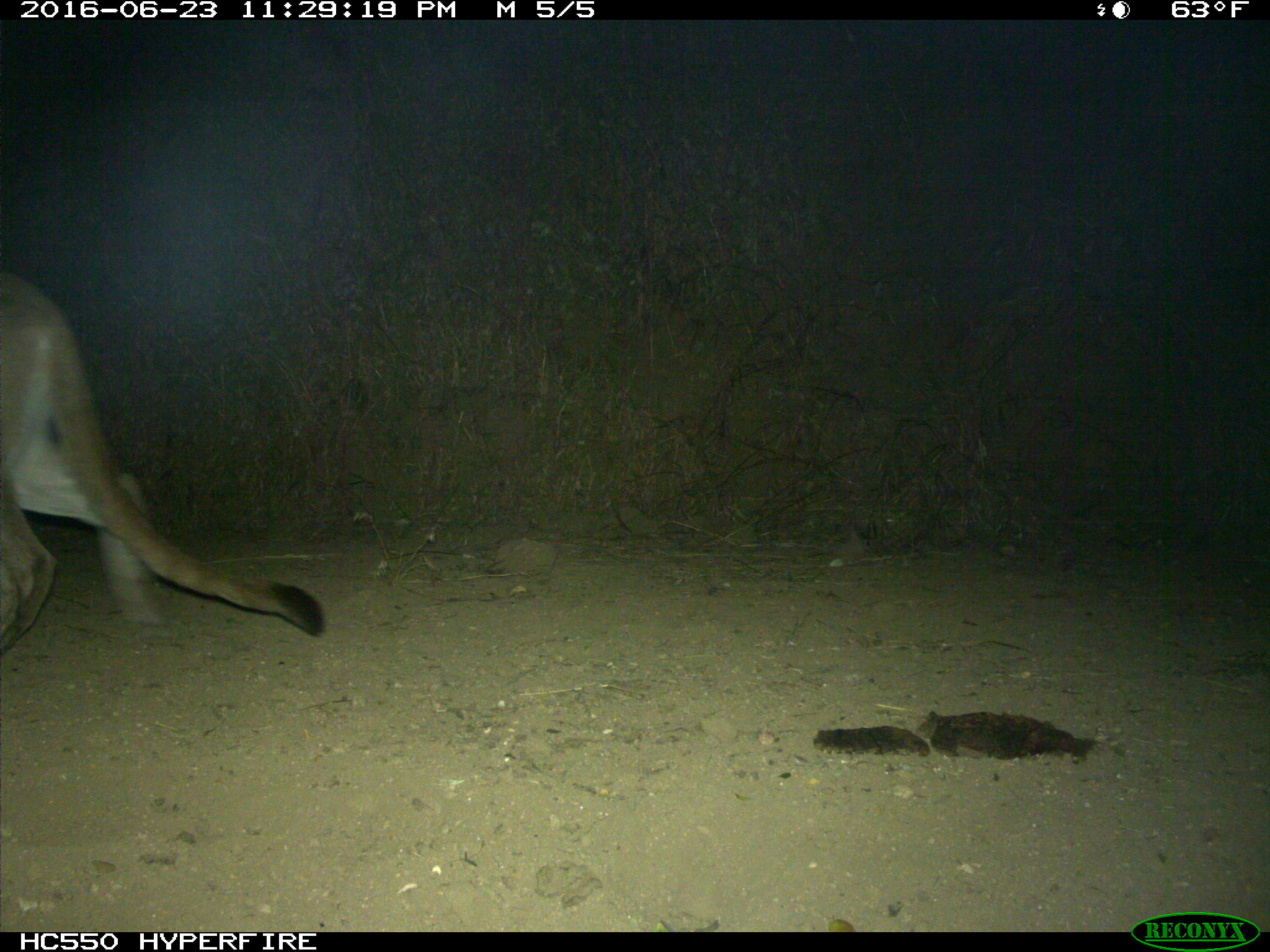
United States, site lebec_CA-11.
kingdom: Animalia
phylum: Chordata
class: Mammalia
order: Carnivora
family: Felidae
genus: Puma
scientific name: Puma concolor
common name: mountain lion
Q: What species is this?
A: Puma concolor (mountain lion).